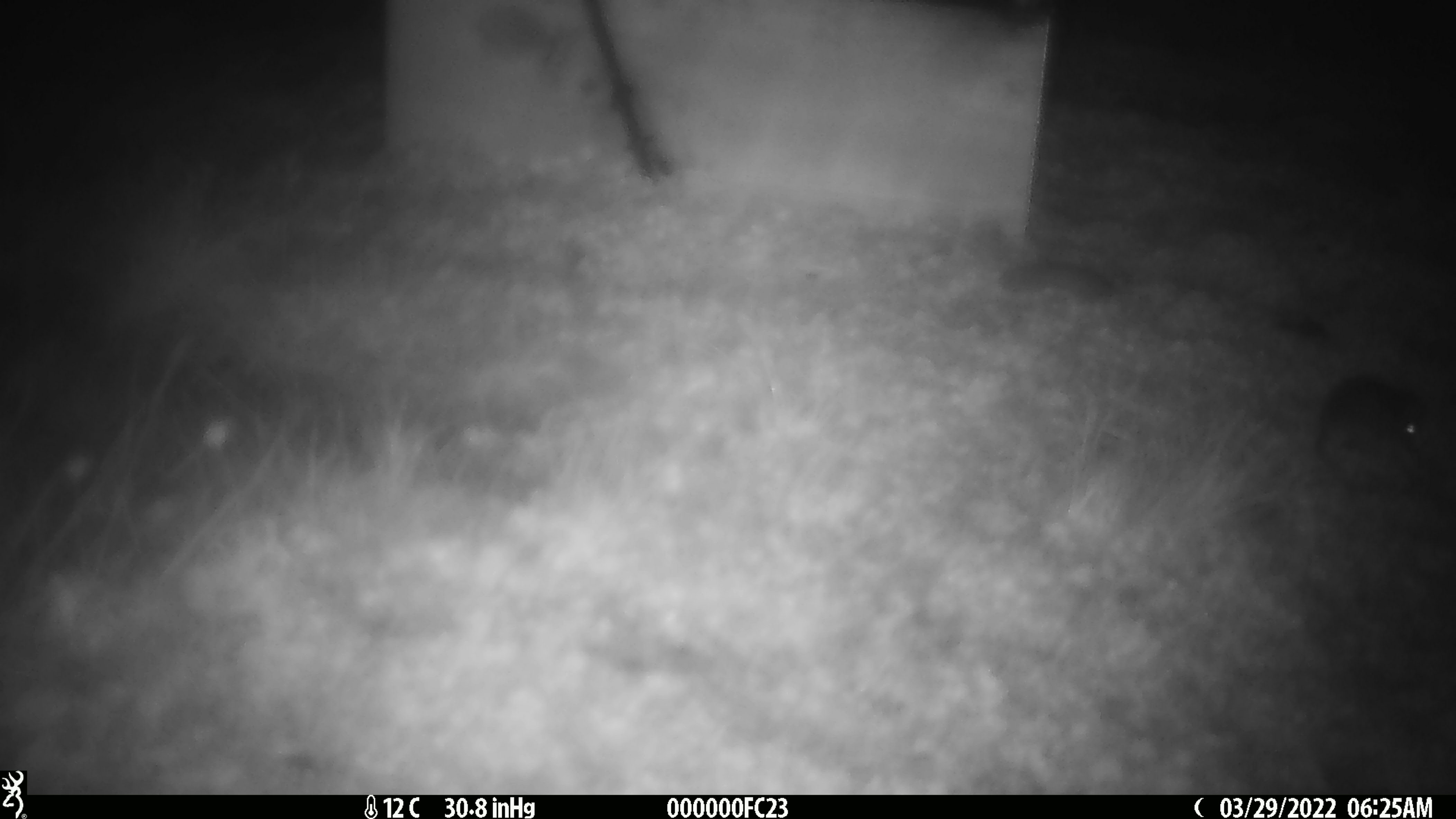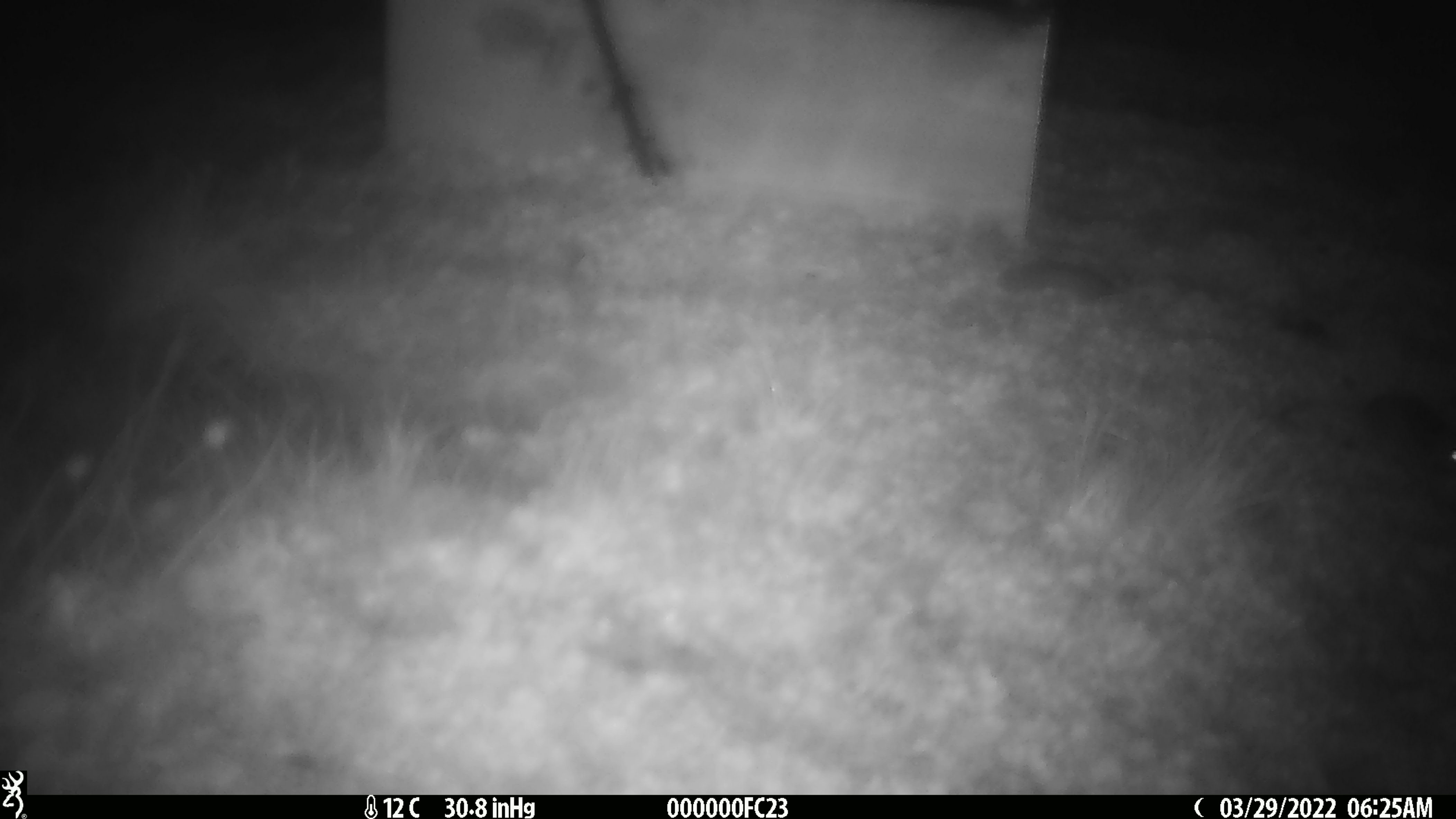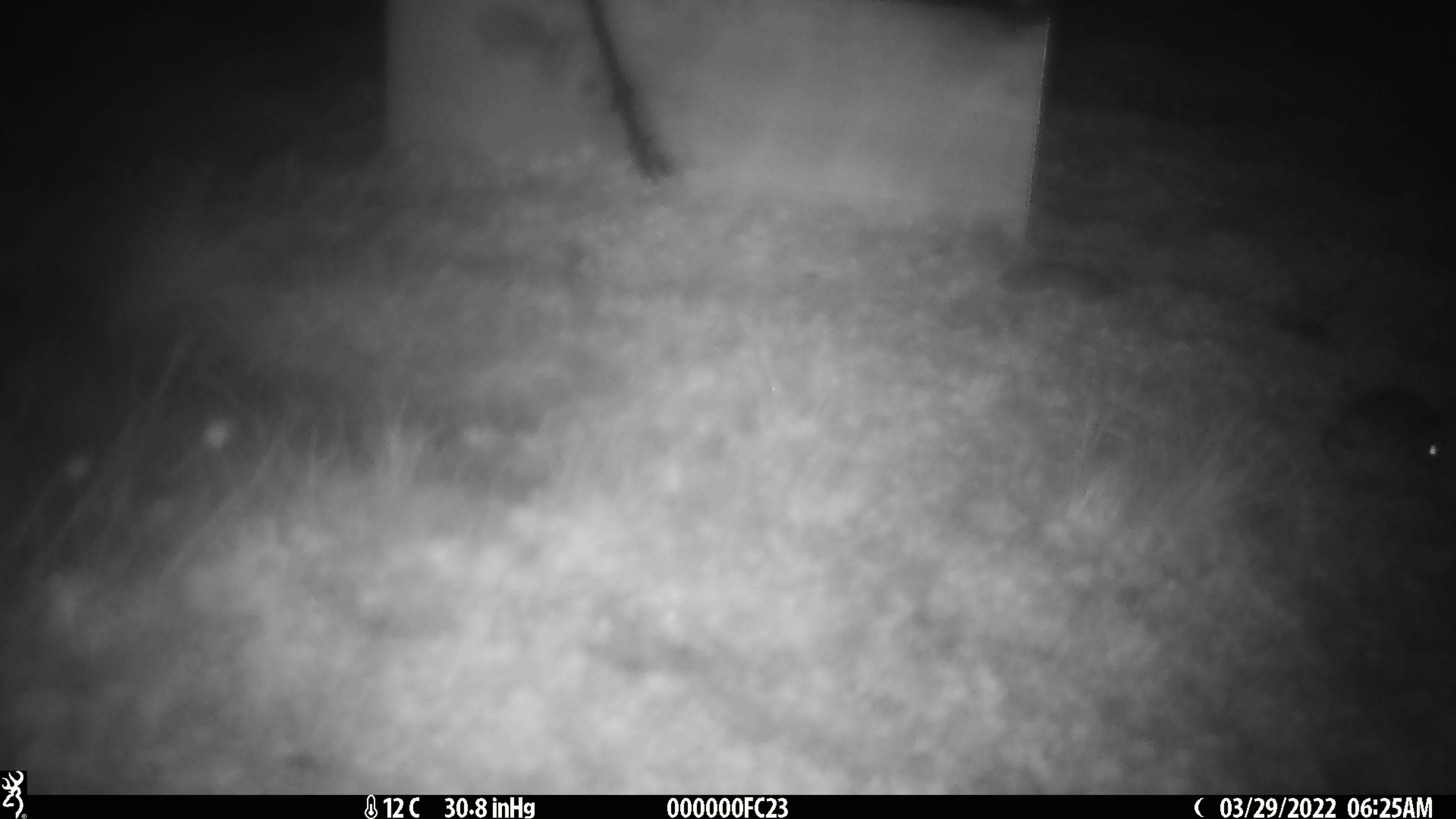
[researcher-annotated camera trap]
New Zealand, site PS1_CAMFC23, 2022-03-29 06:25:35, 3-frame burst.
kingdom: Animalia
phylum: Chordata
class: Mammalia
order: Rodentia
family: Muridae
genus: Mus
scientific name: Mus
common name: mouse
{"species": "mouse (Mus)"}